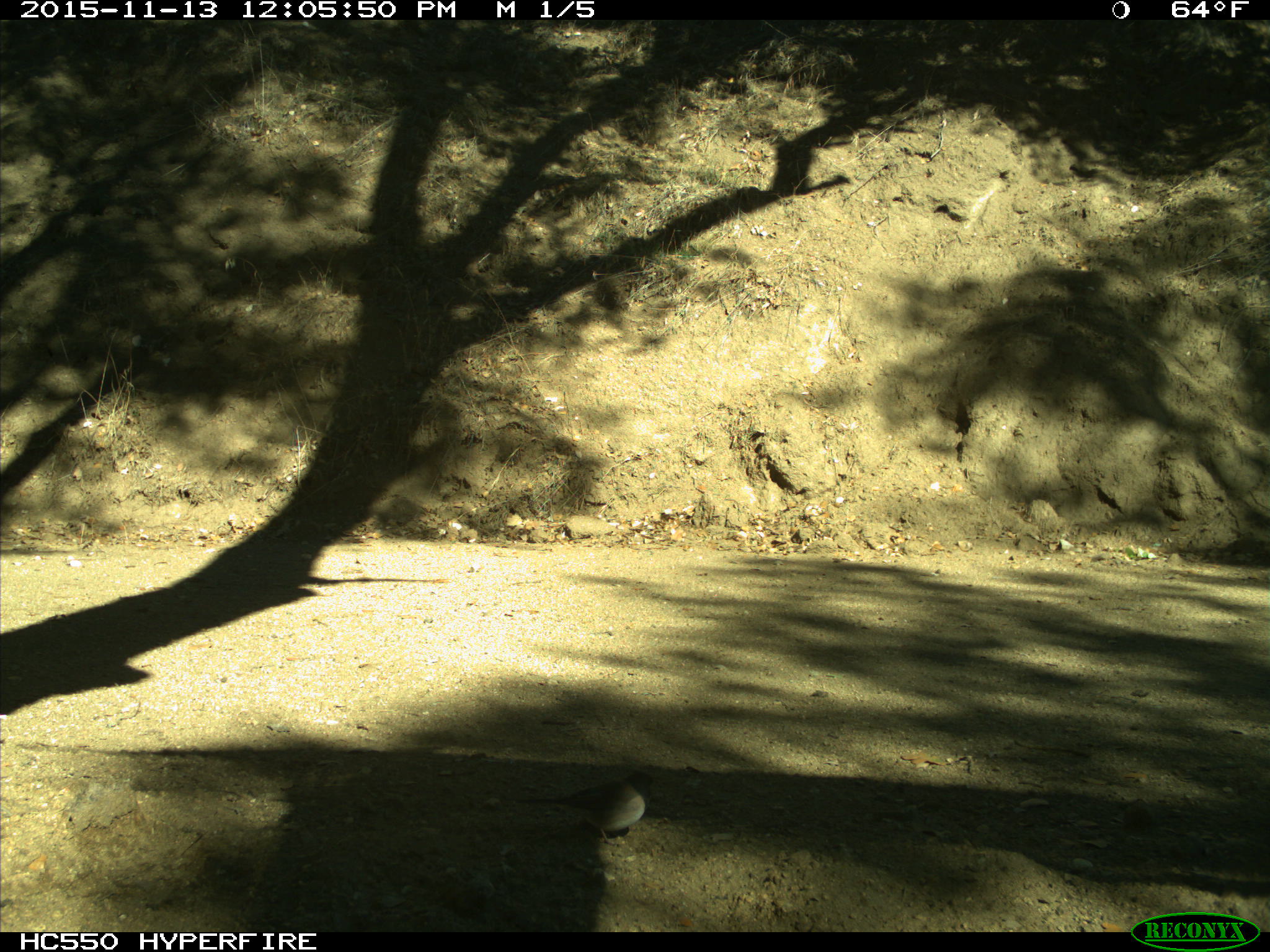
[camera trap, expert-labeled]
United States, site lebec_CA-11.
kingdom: Animalia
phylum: Chordata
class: Aves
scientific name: Aves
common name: birds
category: unidentified bird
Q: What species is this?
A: Unidentified bird (birds) (Aves).